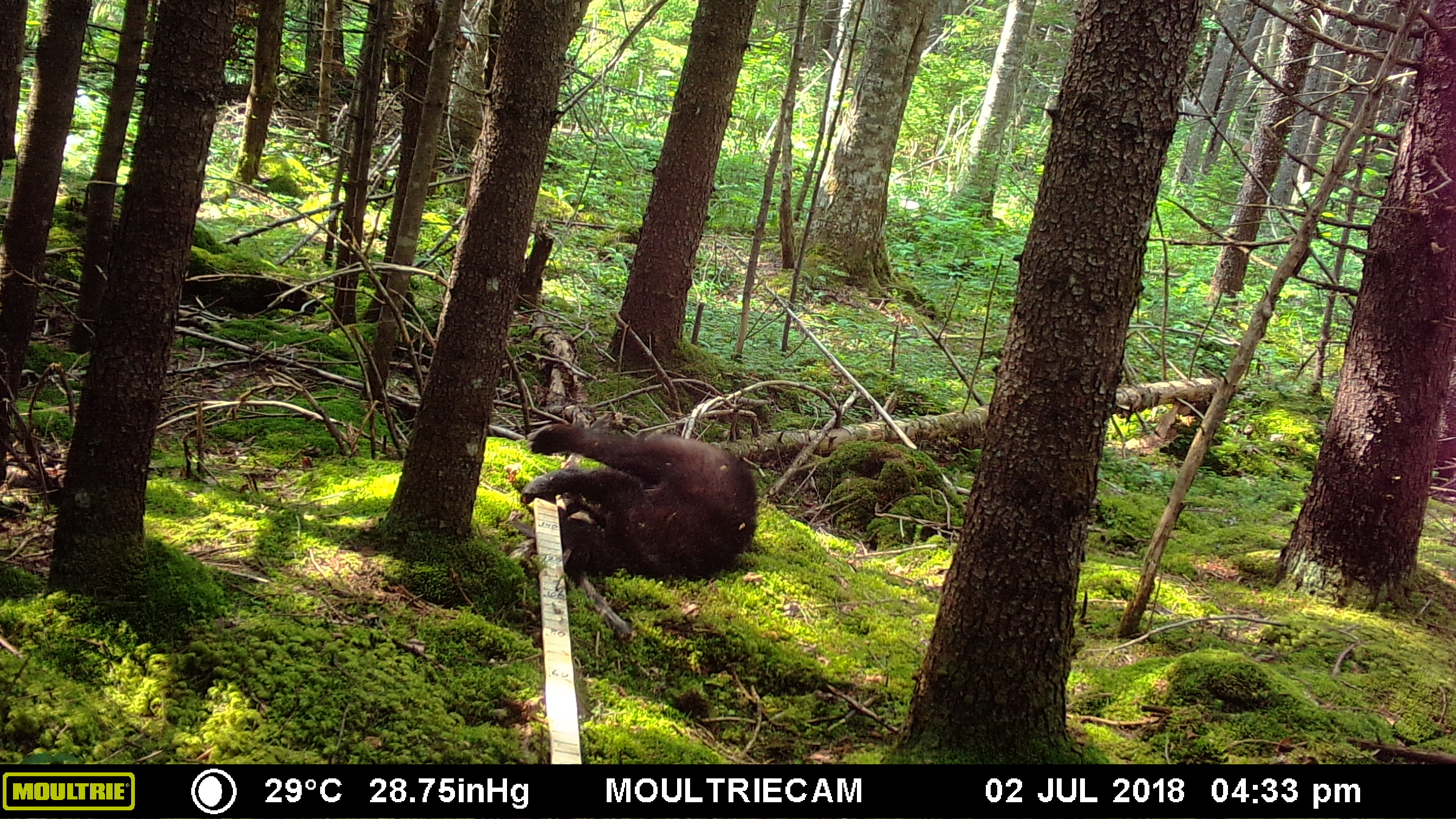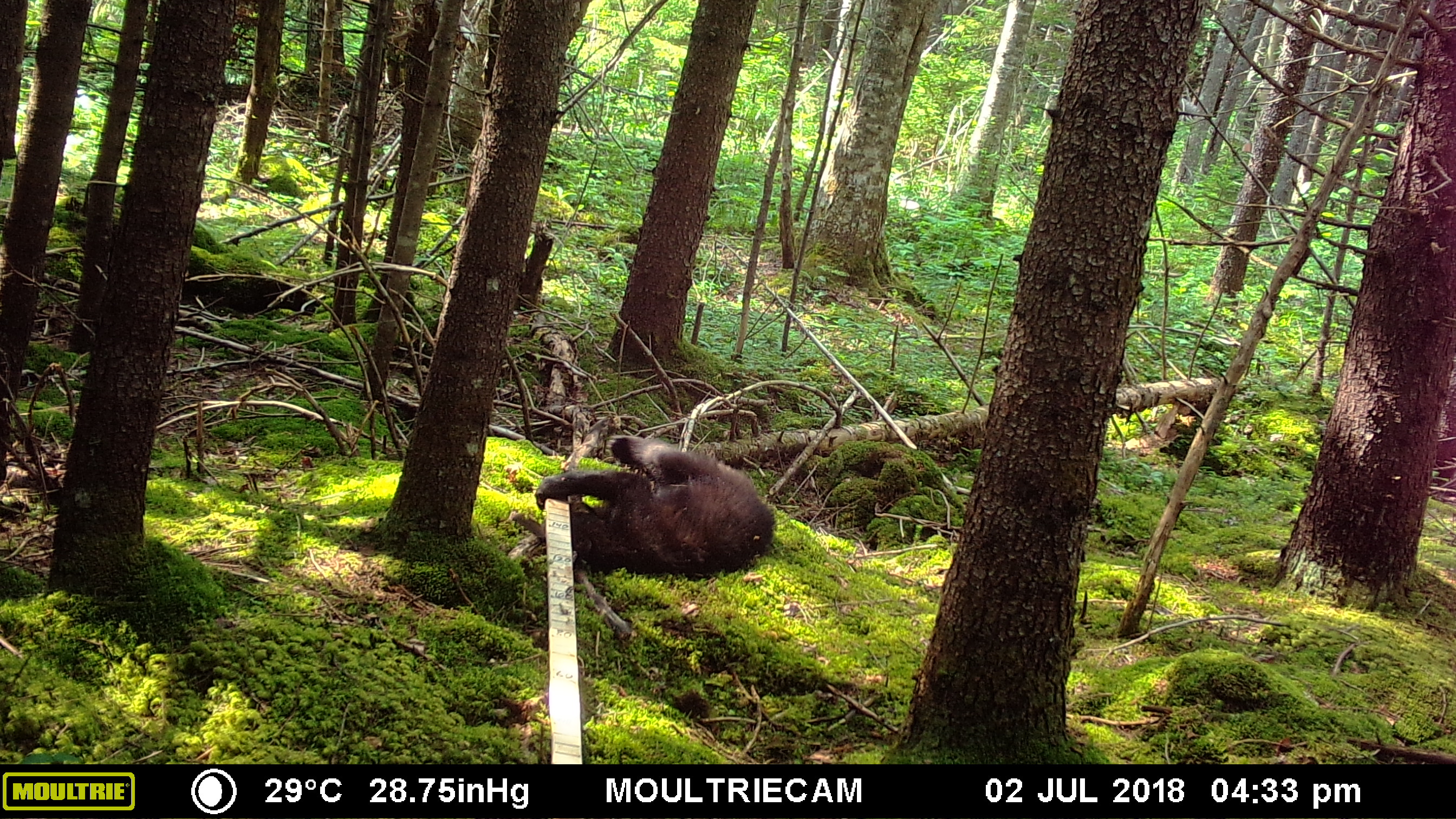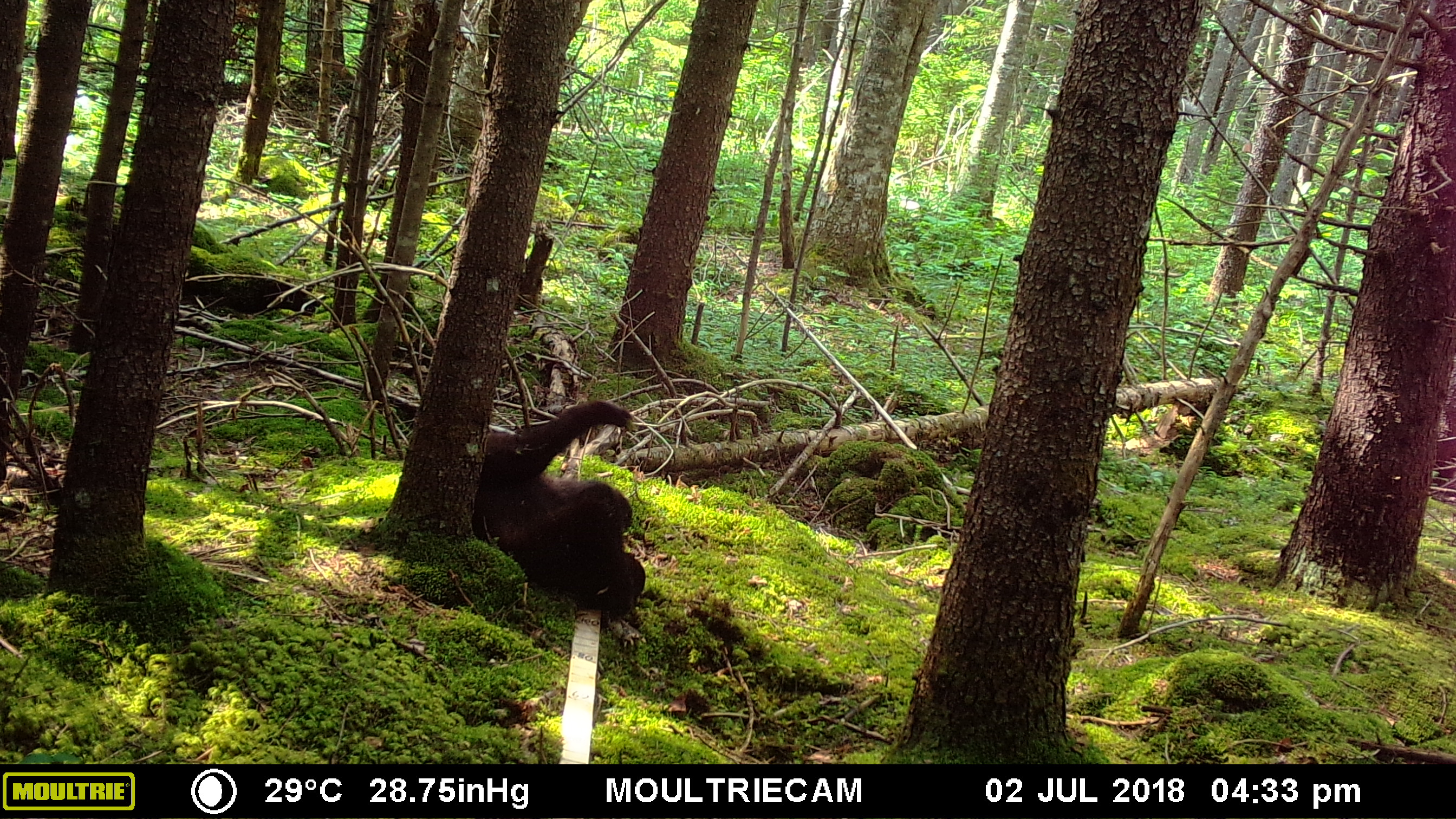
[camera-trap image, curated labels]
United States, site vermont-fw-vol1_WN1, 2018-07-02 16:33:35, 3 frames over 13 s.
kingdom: Animalia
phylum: Chordata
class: Mammalia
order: Carnivora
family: Ursidae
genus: Ursus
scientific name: Ursus americanus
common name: black bear